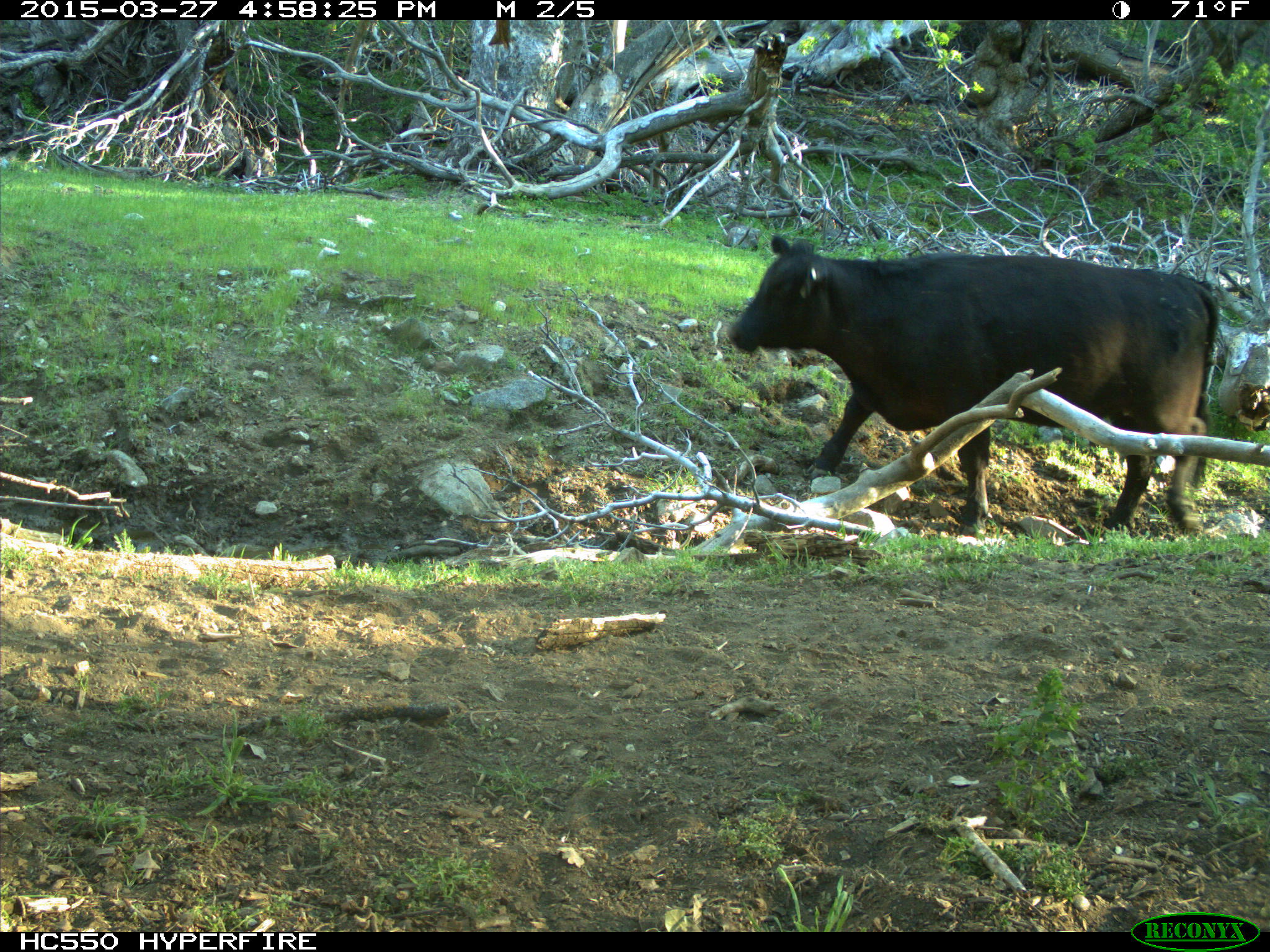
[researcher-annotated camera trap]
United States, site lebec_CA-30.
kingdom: Animalia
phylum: Chordata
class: Mammalia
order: Artiodactyla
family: Bovidae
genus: Bos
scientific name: Bos taurus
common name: domestic cow